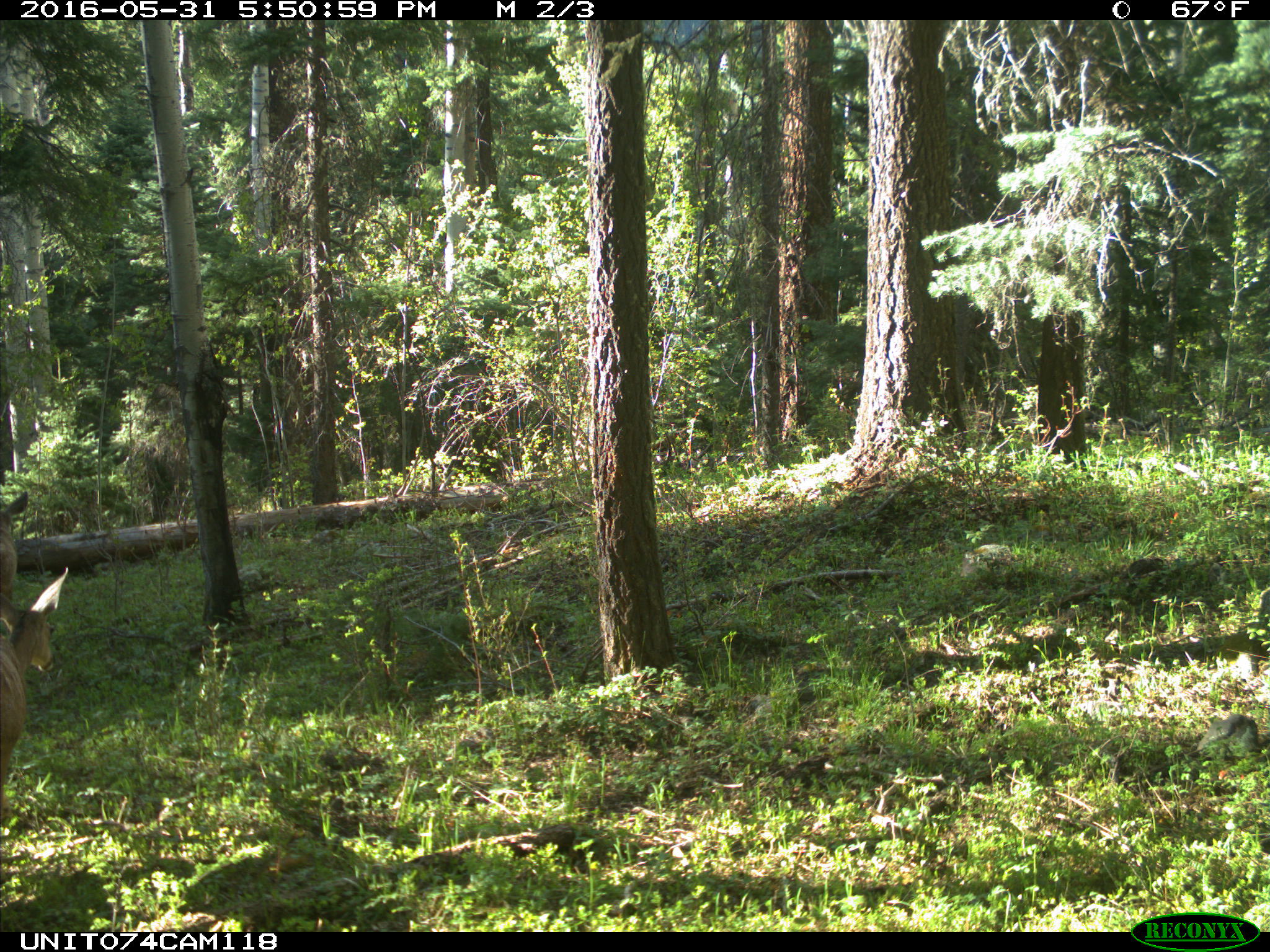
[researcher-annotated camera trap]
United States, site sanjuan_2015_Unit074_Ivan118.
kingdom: Animalia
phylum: Chordata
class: Mammalia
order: Artiodactyla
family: Cervidae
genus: Odocoileus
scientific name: Odocoileus hemionus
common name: mule deer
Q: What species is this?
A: Odocoileus hemionus (mule deer).